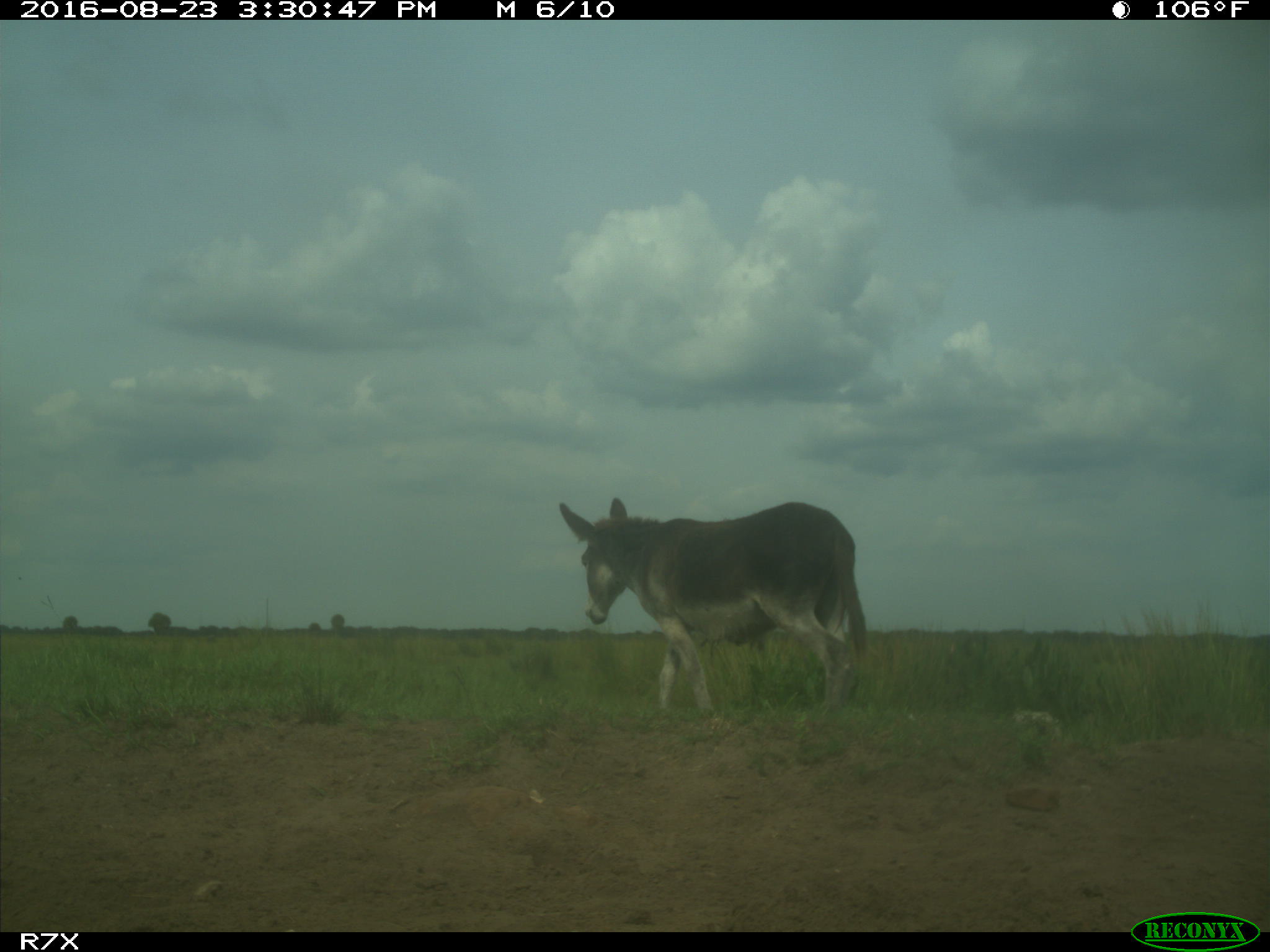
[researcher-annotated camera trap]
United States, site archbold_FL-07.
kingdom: Animalia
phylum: Chordata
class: Mammalia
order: Perissodactyla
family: Equidae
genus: Equus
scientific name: Equus africanus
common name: african wild ass